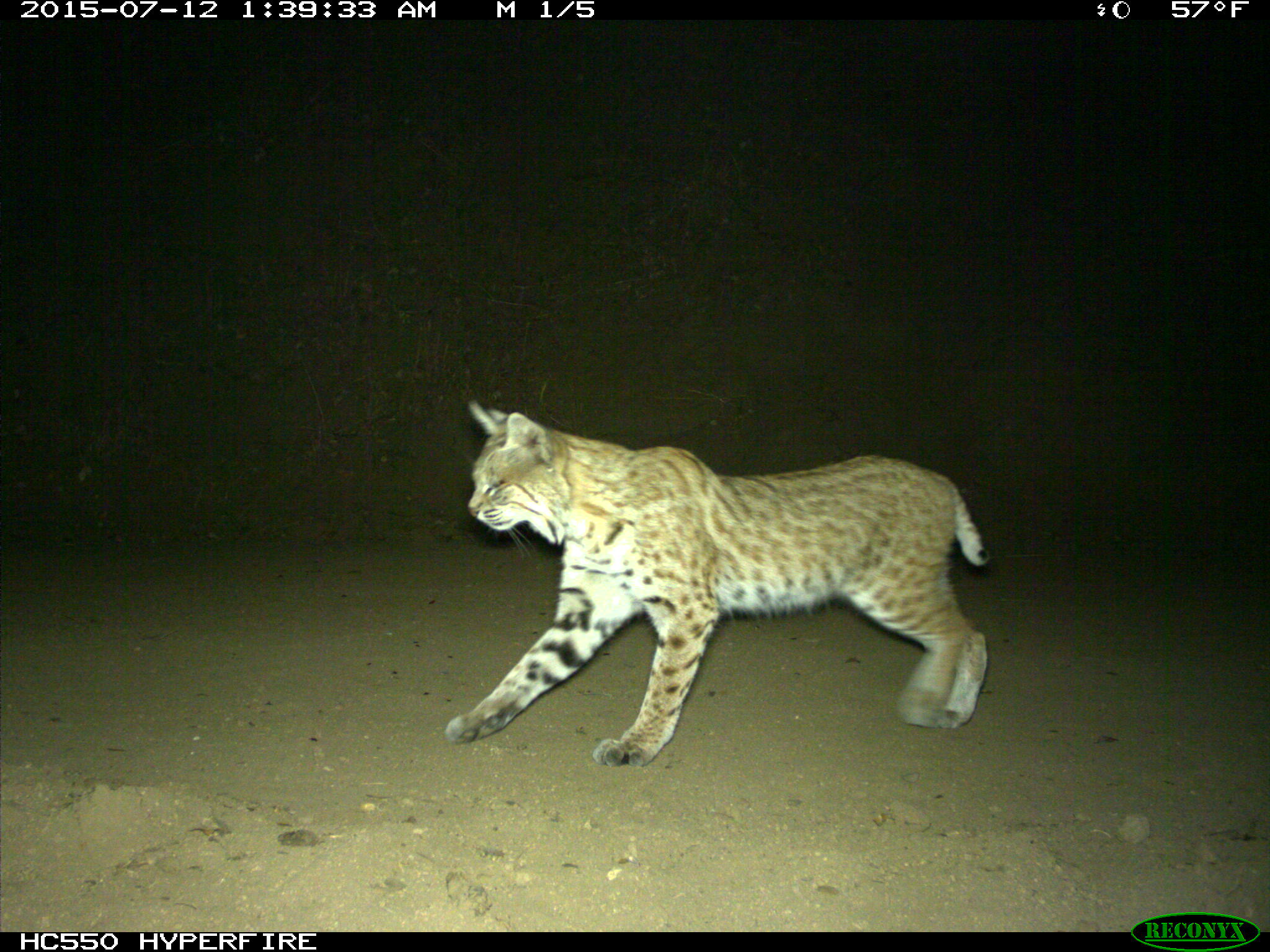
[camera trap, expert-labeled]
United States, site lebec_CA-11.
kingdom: Animalia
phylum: Chordata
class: Mammalia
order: Carnivora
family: Felidae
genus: Lynx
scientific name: Lynx rufus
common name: bobcat